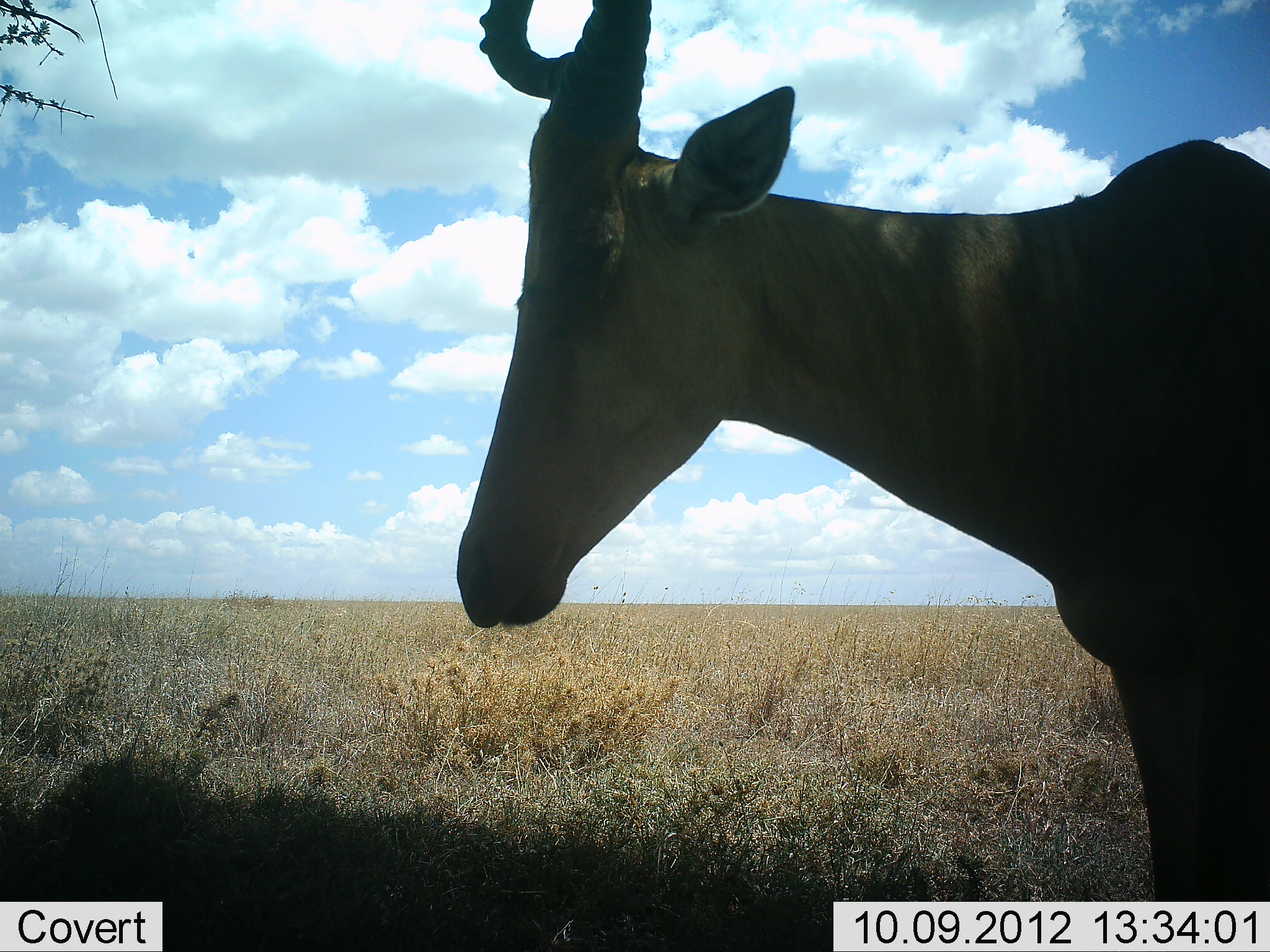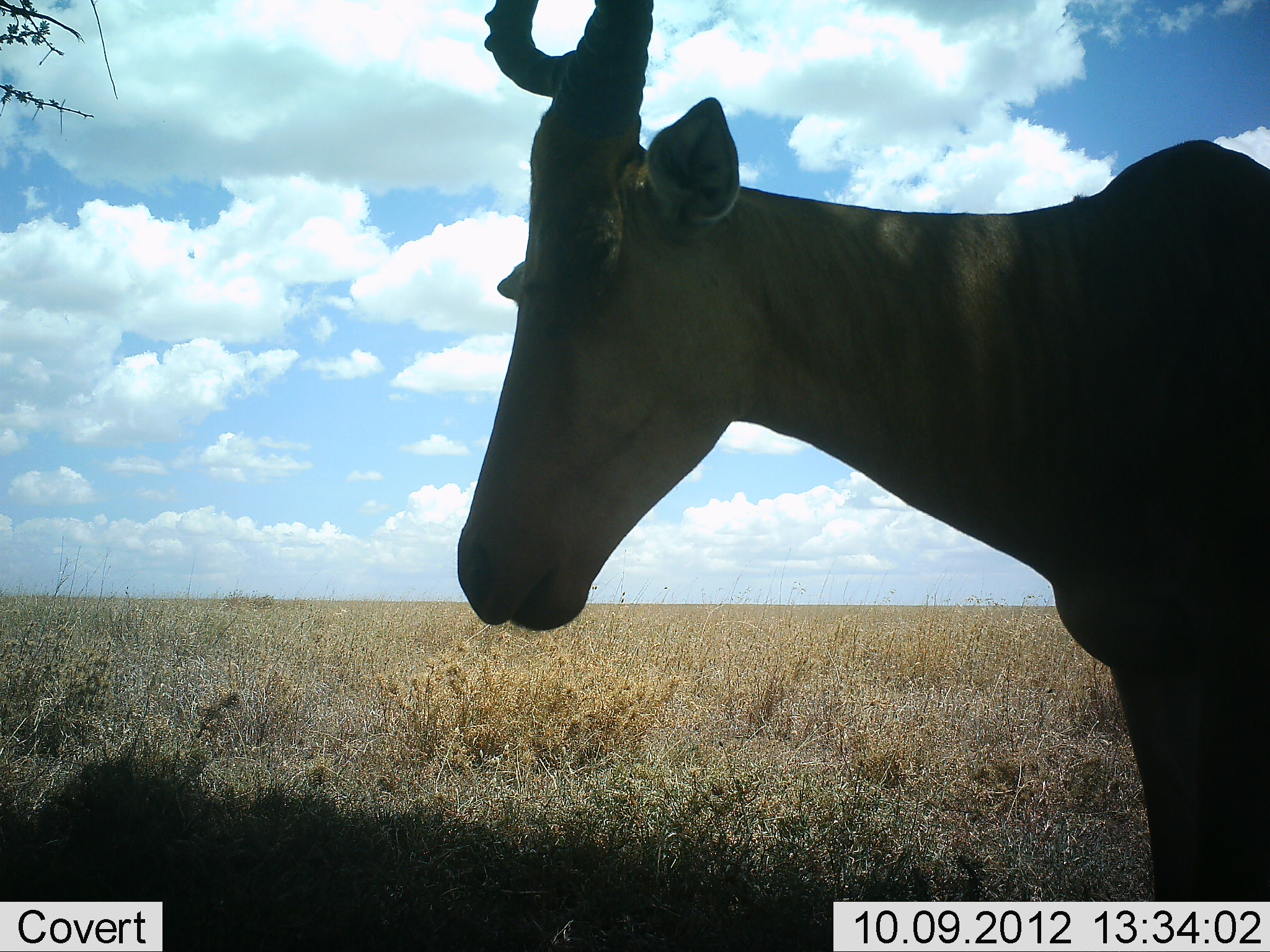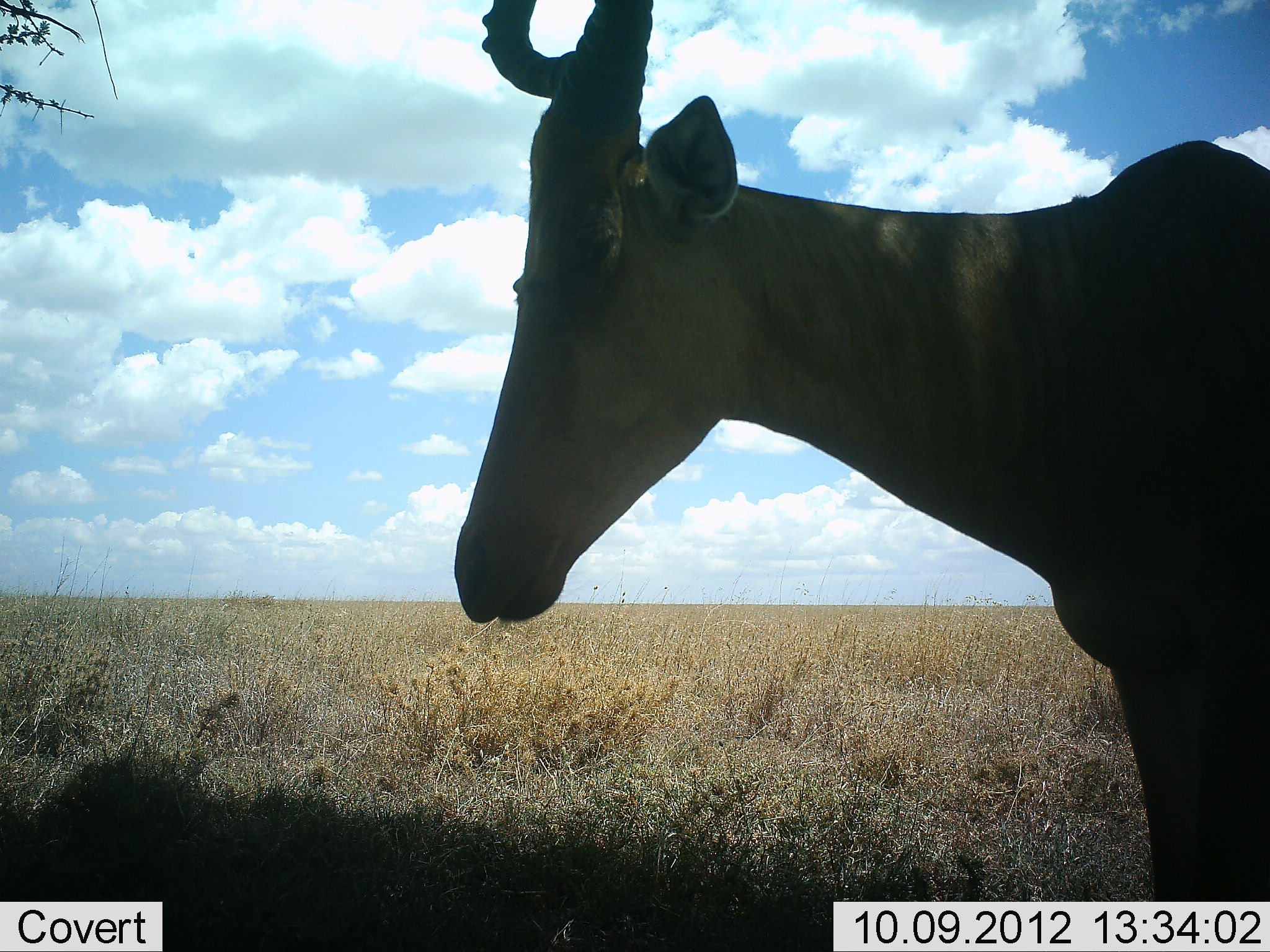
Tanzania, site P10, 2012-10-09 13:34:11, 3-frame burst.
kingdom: Animalia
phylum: Chordata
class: Mammalia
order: Artiodactyla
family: Bovidae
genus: Alcelaphus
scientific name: Alcelaphus buselaphus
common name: hartebeest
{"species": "hartebeest (Alcelaphus buselaphus)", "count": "1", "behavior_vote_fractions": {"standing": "70%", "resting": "10%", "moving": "0%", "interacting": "0%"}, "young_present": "0%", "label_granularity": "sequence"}